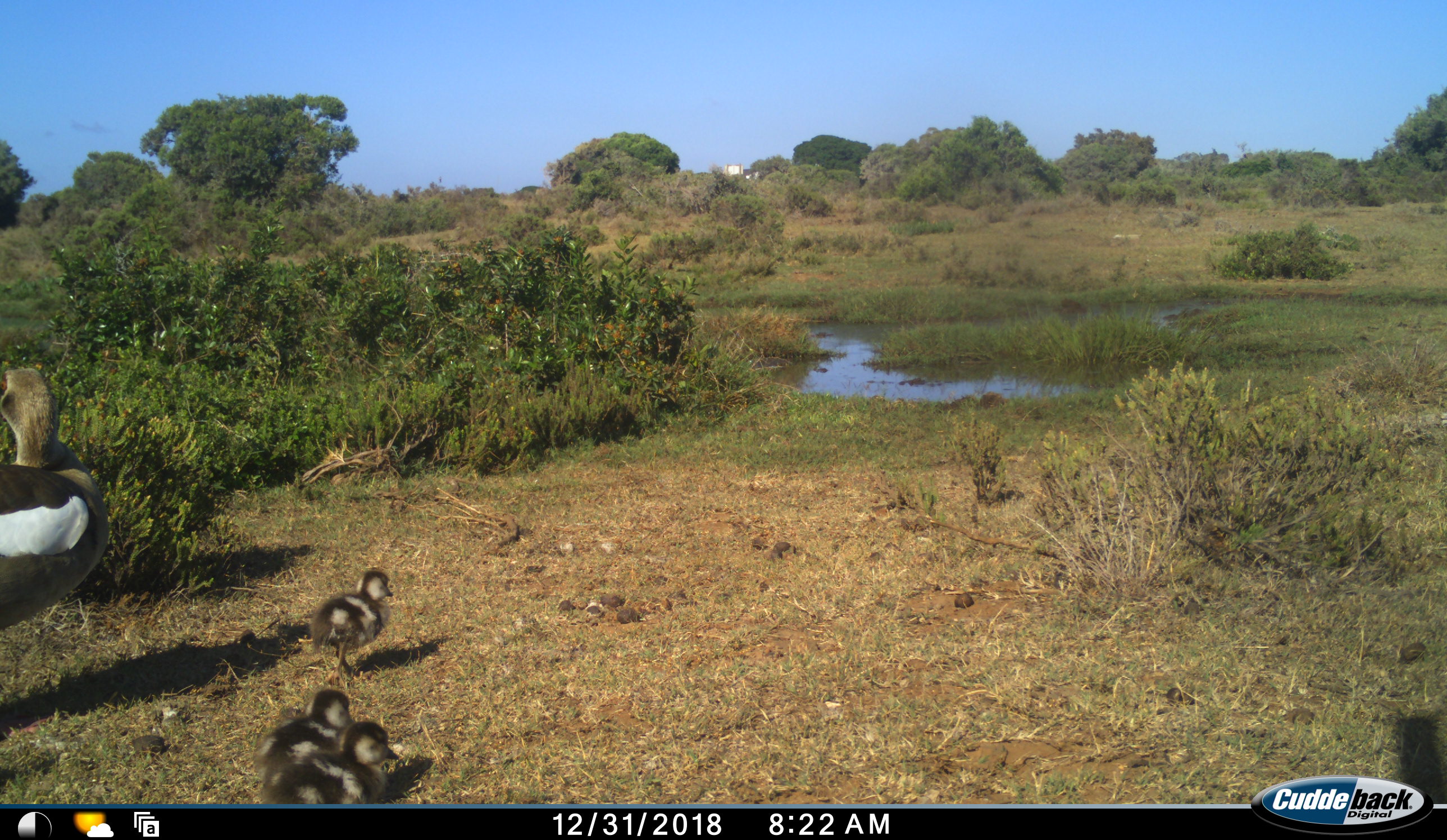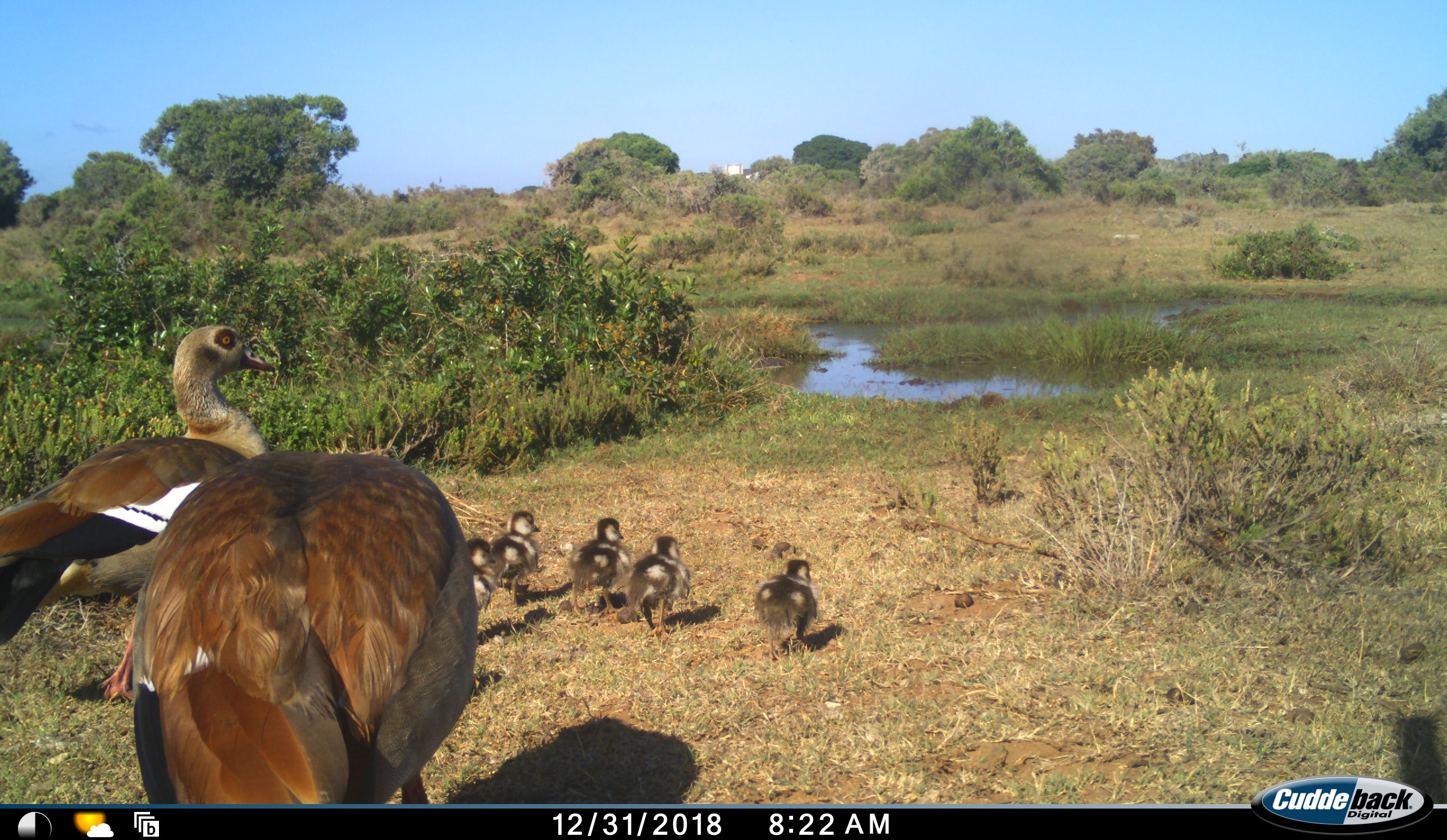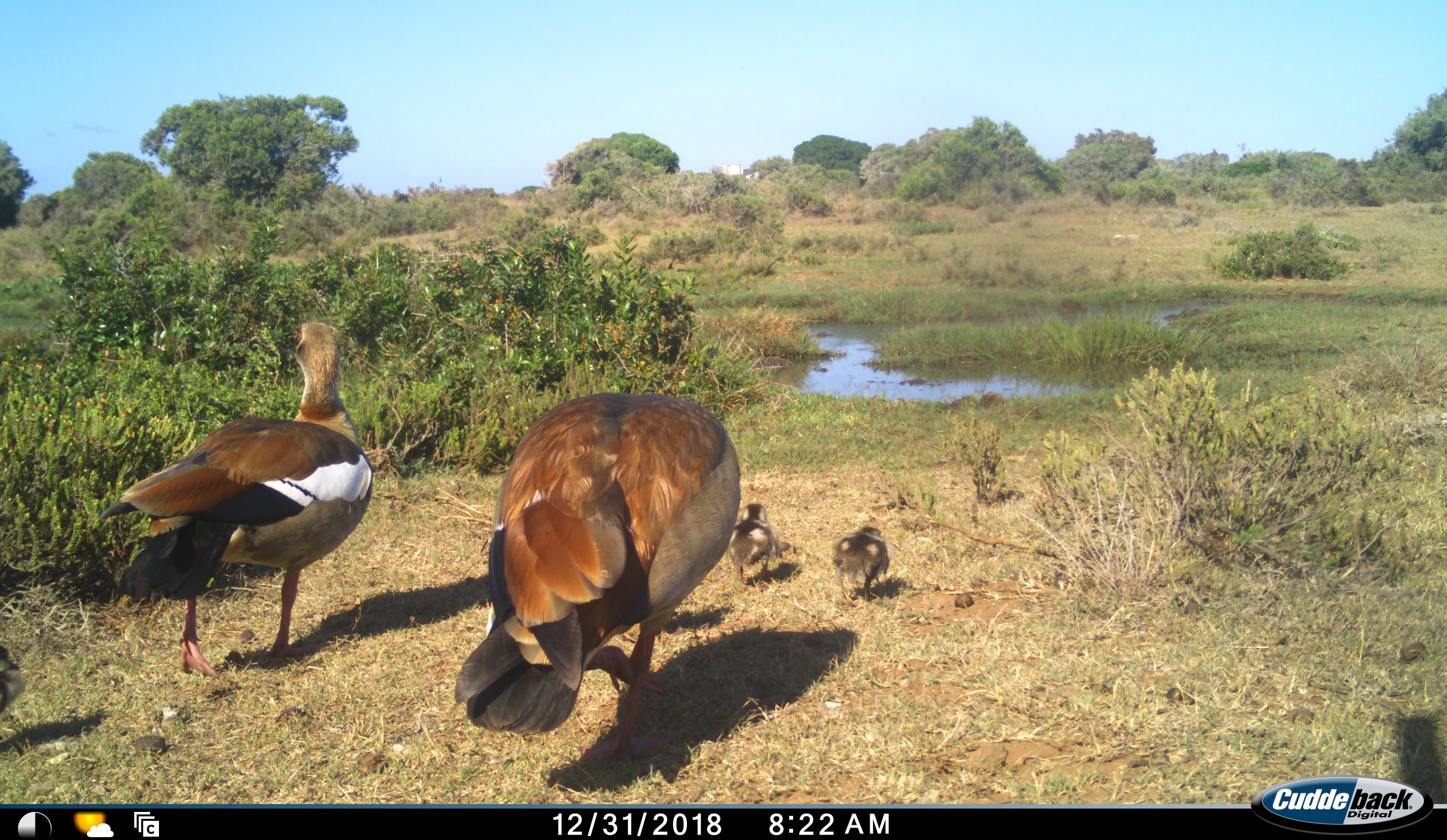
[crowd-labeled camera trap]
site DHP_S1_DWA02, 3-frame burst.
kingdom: Animalia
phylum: Chordata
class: Aves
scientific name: Aves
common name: bird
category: birdother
Birdother (bird) (Aves), count 8. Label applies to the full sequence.